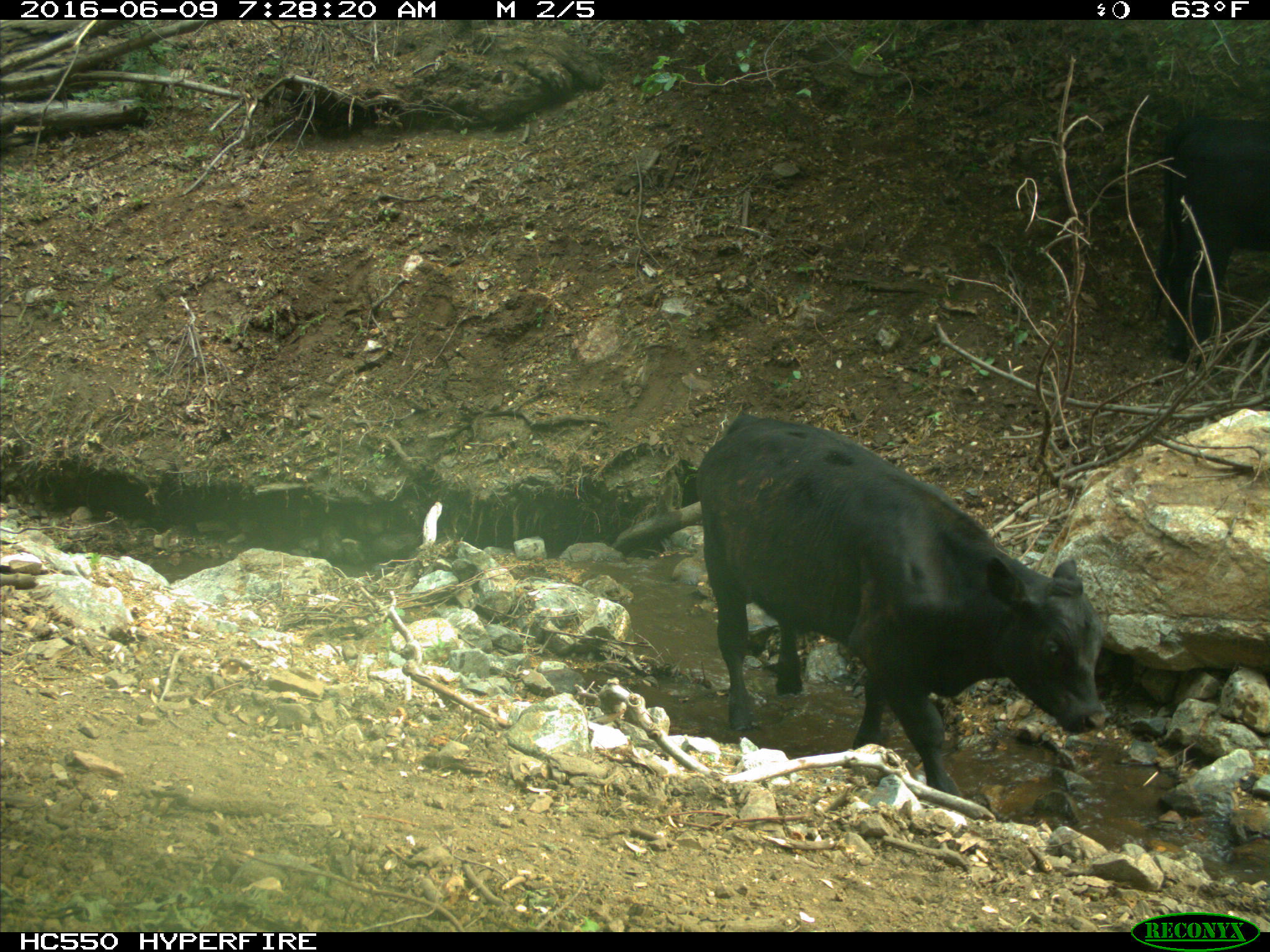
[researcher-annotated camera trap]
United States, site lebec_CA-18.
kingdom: Animalia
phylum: Chordata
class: Mammalia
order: Artiodactyla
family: Bovidae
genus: Bos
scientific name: Bos taurus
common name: domestic cow